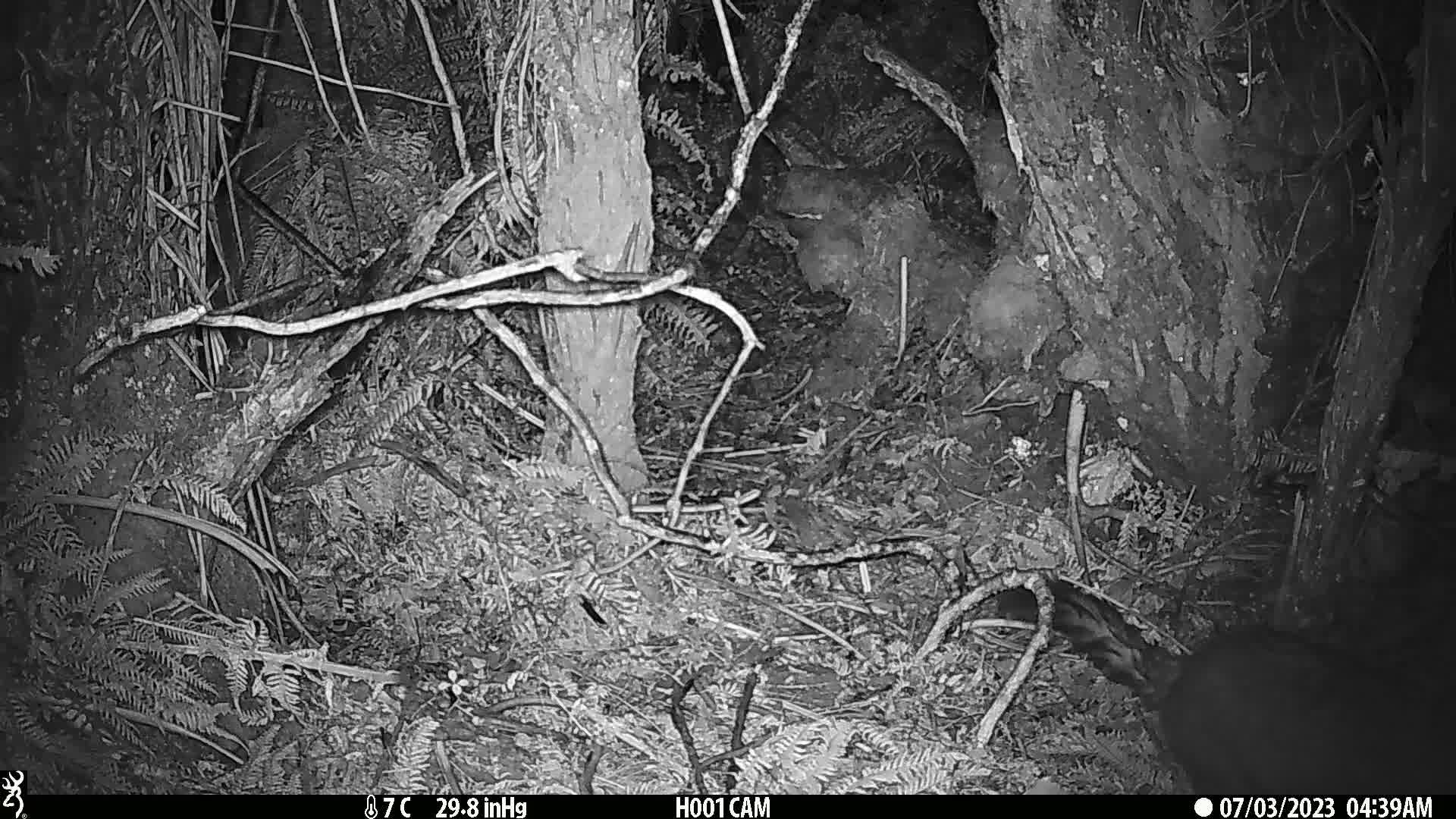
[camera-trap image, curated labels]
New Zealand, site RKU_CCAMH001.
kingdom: Animalia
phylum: Chordata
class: Mammalia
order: Diprotodontia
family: Phalangeridae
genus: Trichosurus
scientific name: Trichosurus vulpecula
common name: common brushtail possum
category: possum